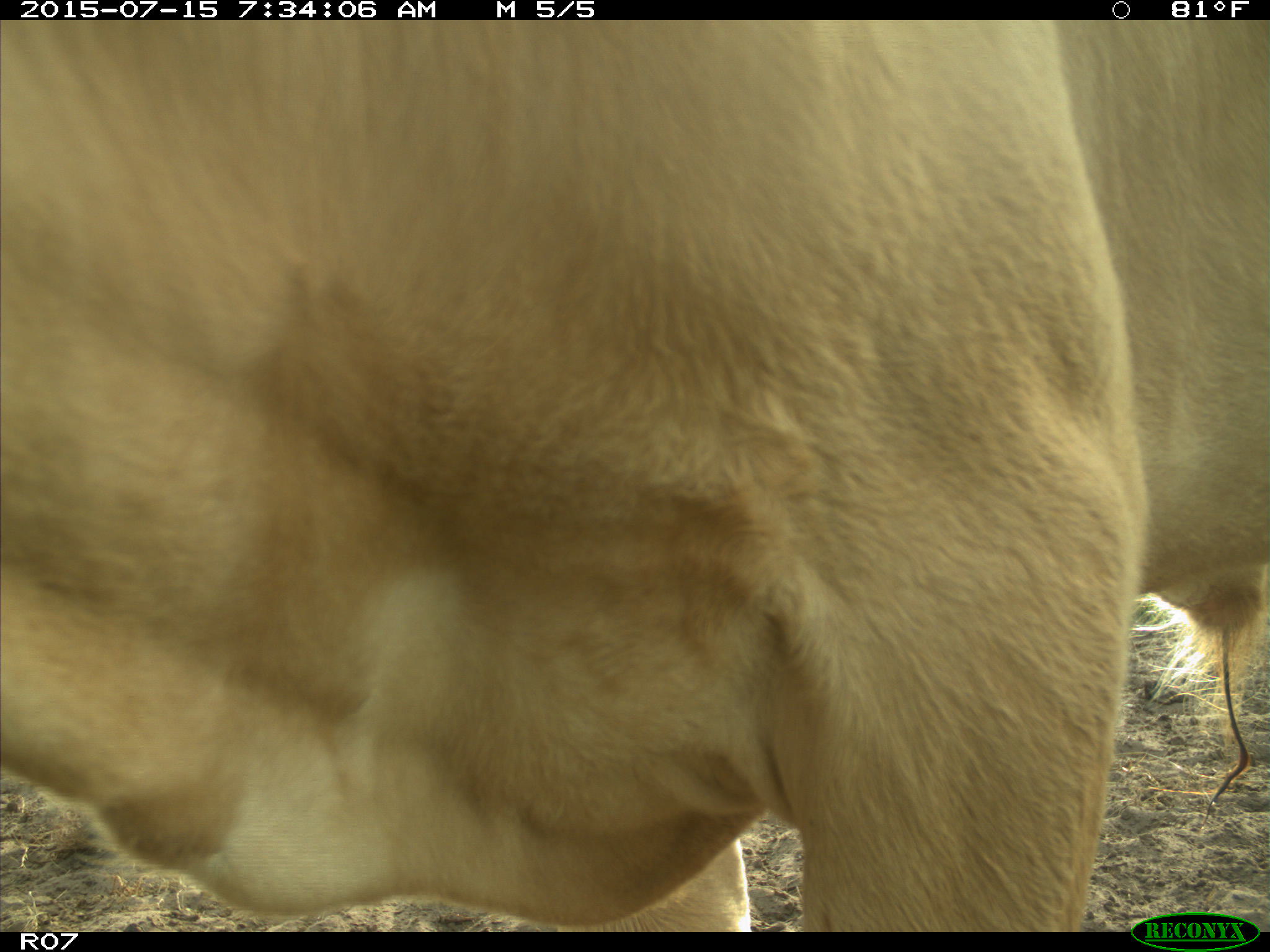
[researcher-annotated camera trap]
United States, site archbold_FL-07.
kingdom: Animalia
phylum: Chordata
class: Mammalia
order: Artiodactyla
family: Bovidae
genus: Bos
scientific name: Bos taurus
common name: domestic cow